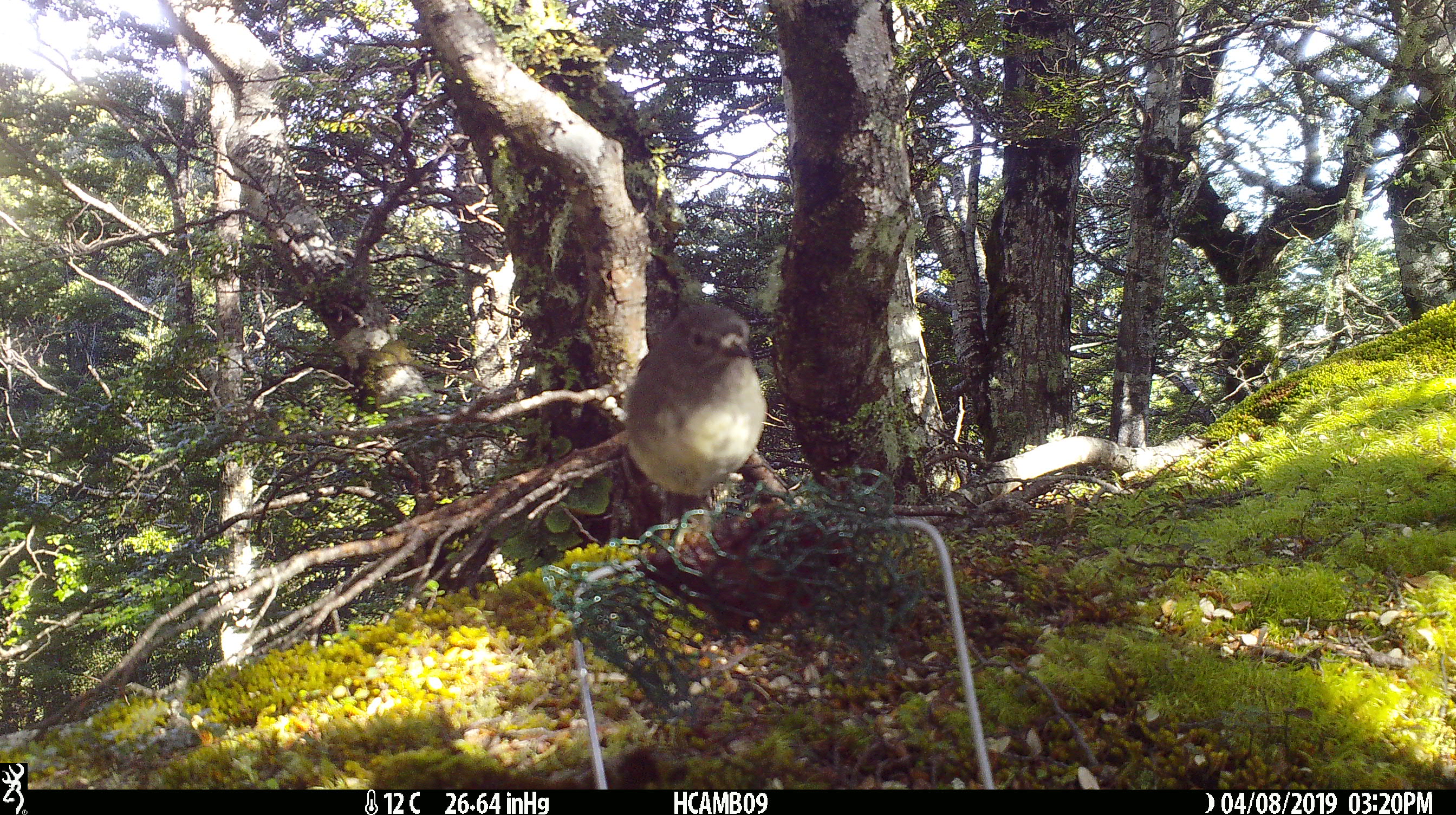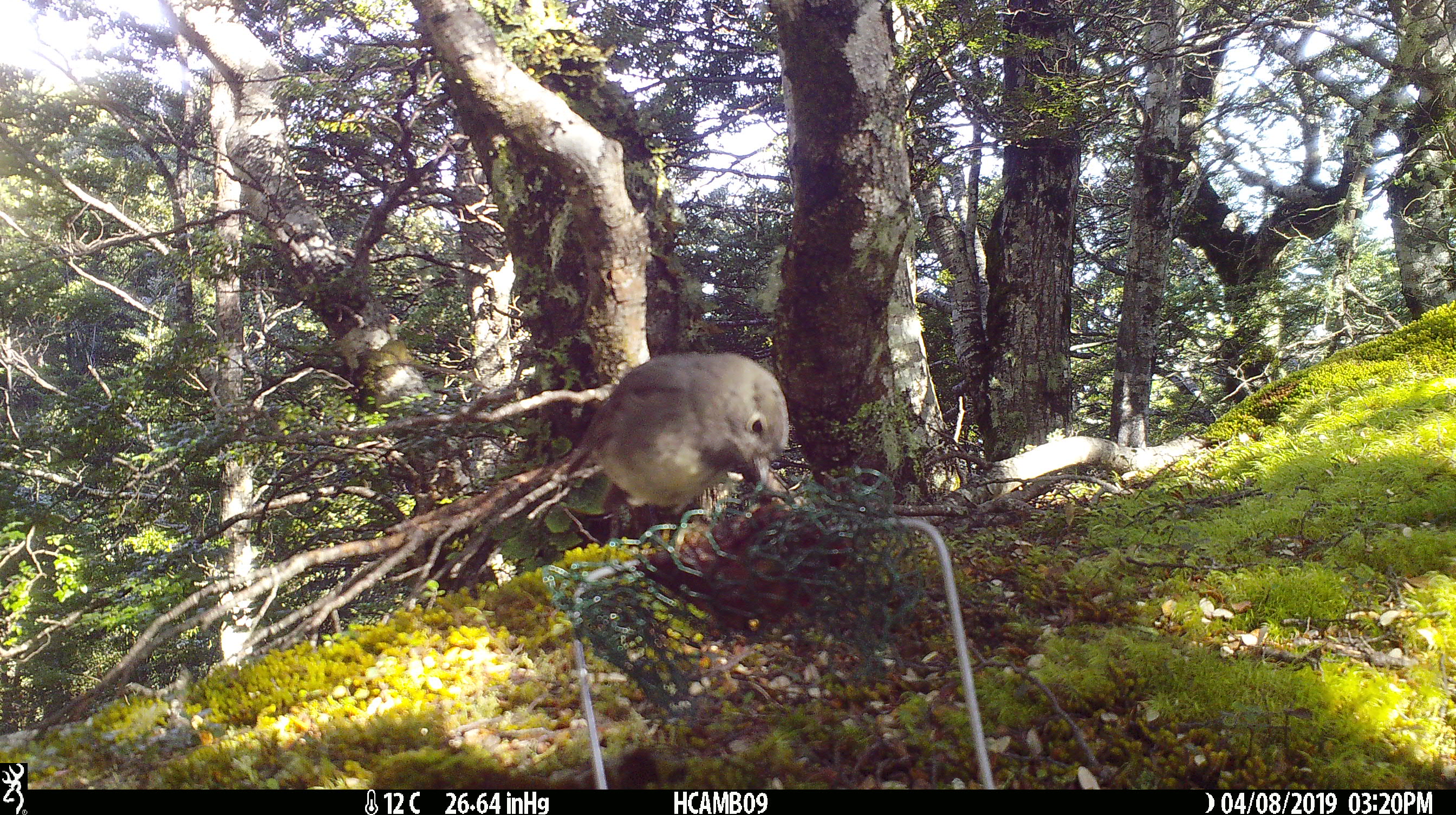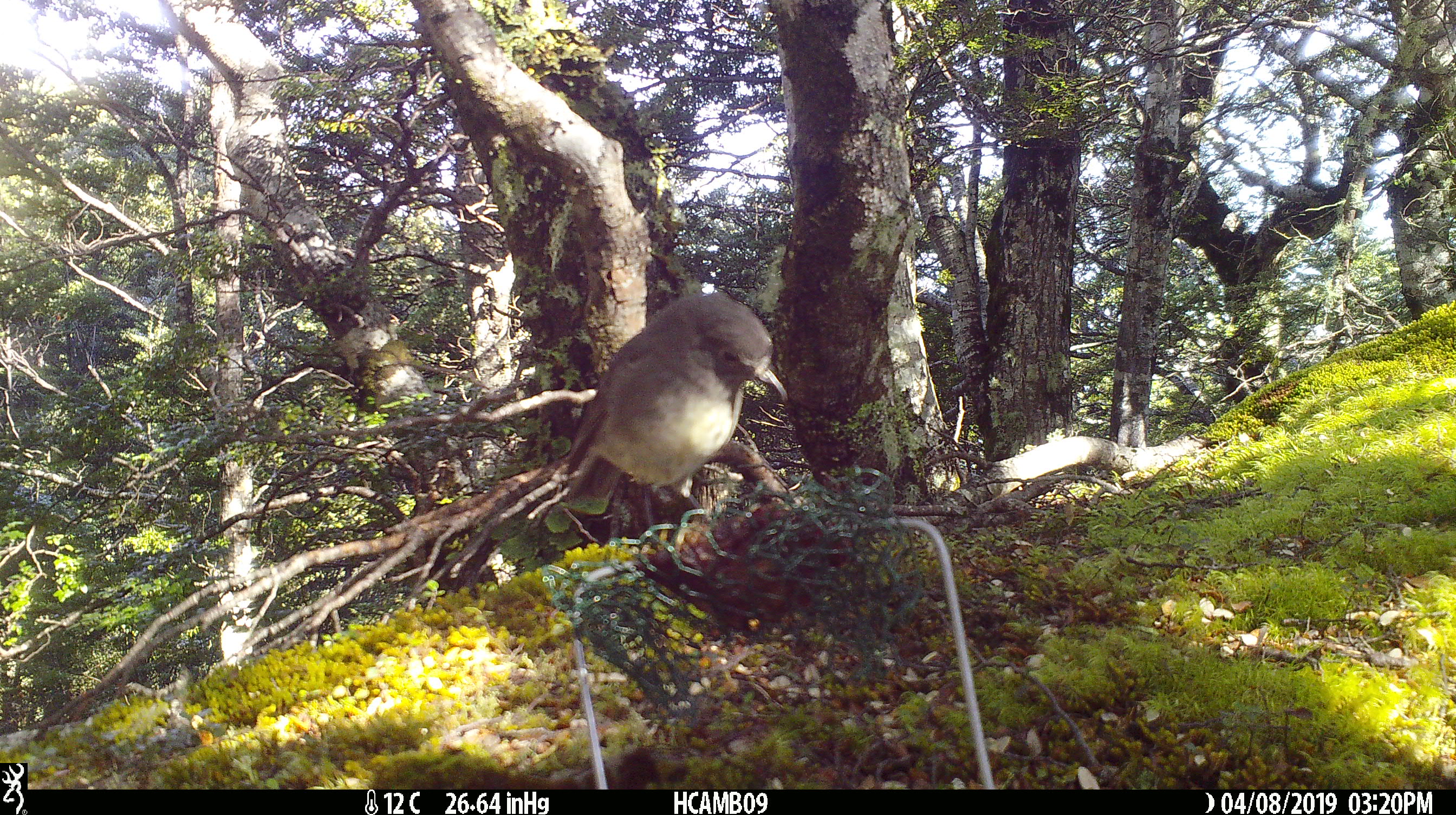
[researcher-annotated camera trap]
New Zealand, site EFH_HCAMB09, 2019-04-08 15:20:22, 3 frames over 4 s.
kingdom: Animalia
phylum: Chordata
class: Aves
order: Passeriformes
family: Petroicidae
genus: Petroica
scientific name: Petroica australis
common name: new zealand robin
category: robin